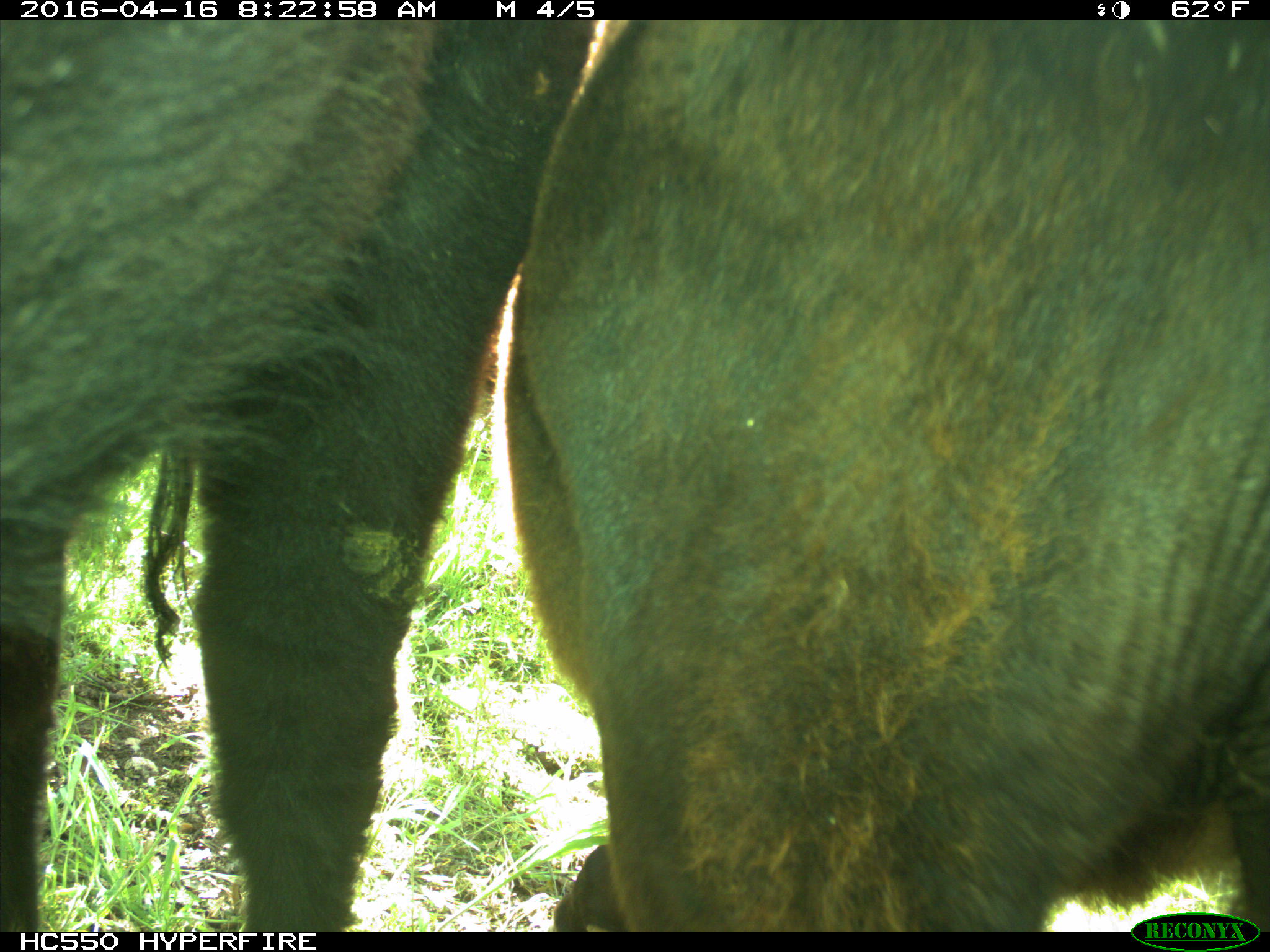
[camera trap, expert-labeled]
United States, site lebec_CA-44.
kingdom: Animalia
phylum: Chordata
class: Mammalia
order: Artiodactyla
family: Bovidae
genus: Bos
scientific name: Bos taurus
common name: domestic cow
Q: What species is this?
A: Bos taurus (domestic cow).